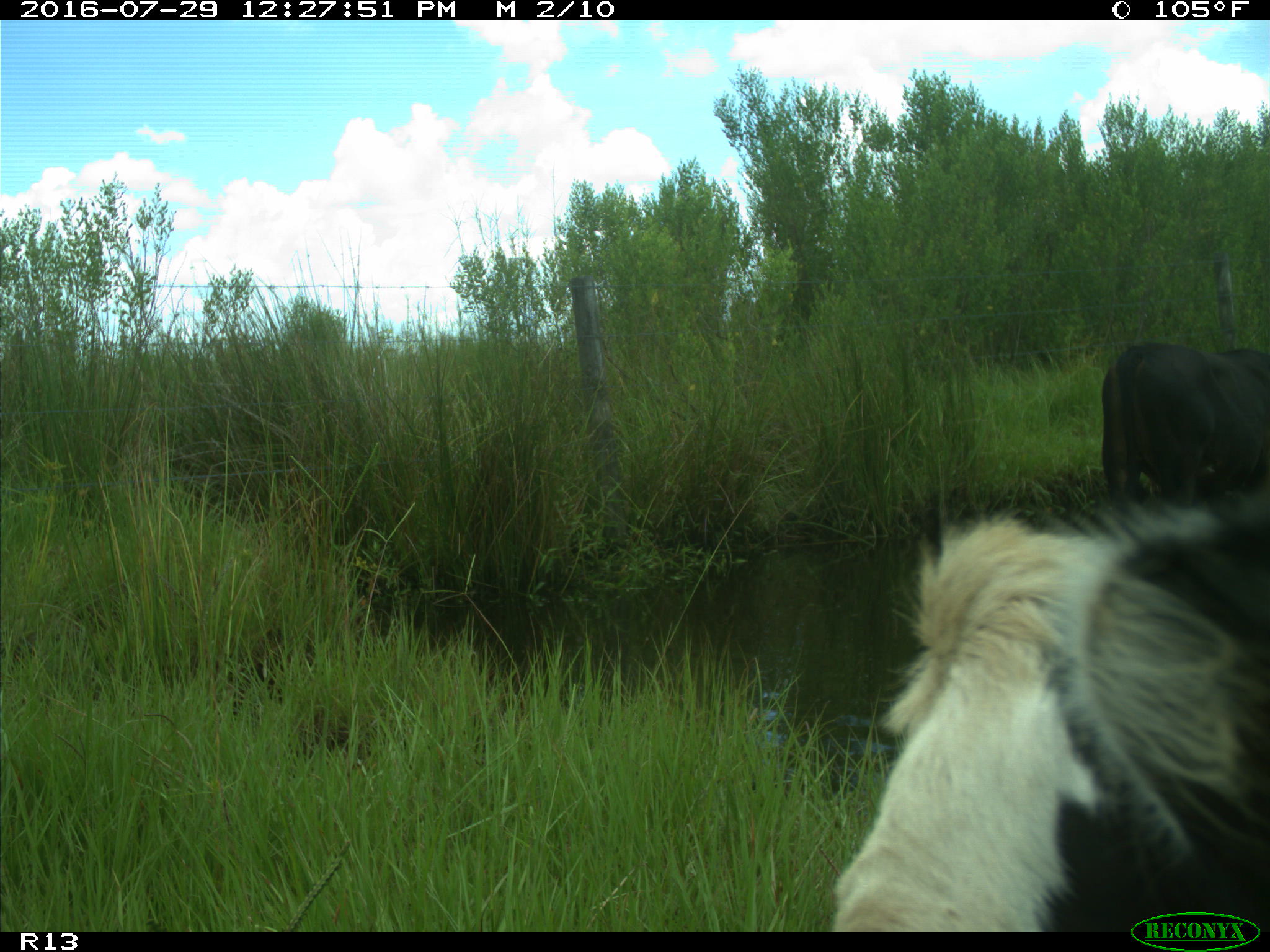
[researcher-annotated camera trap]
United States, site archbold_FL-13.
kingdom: Animalia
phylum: Chordata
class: Mammalia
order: Artiodactyla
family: Bovidae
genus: Bos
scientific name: Bos taurus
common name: domestic cow